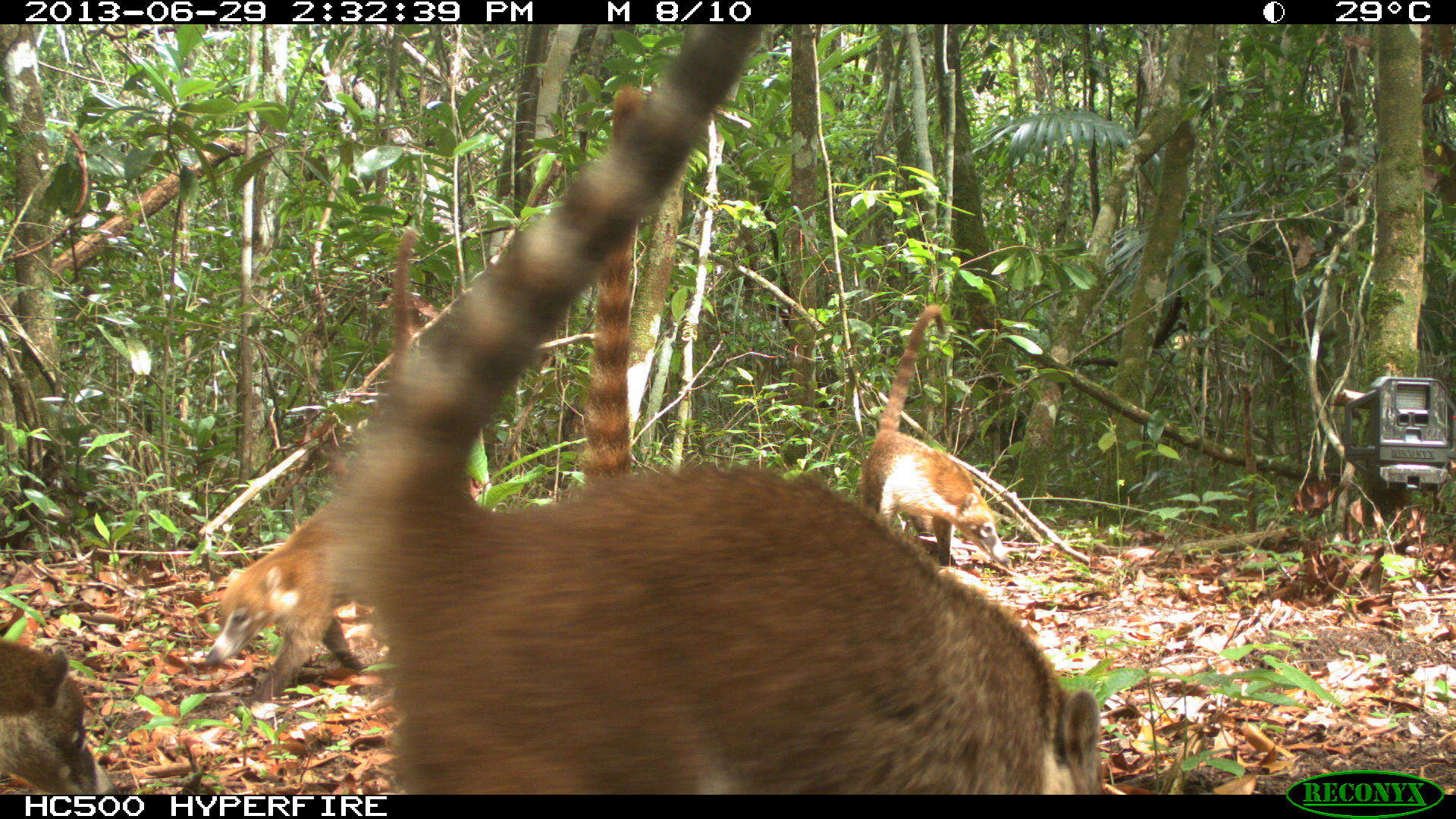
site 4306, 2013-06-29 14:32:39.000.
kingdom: Animalia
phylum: Chordata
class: Mammalia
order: Carnivora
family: Procyonidae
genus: Nasua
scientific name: Nasua narica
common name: white-nosed coati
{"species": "Nasua narica (white-nosed coati)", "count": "4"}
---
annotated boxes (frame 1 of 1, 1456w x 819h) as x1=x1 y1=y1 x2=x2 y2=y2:
nasua narica: x1=324 y1=23 x2=1104 y2=795; x1=196 y1=221 x2=424 y2=701; x1=860 y1=303 x2=1013 y2=571; x1=586 y1=82 x2=657 y2=478; x1=1 y1=643 x2=111 y2=795